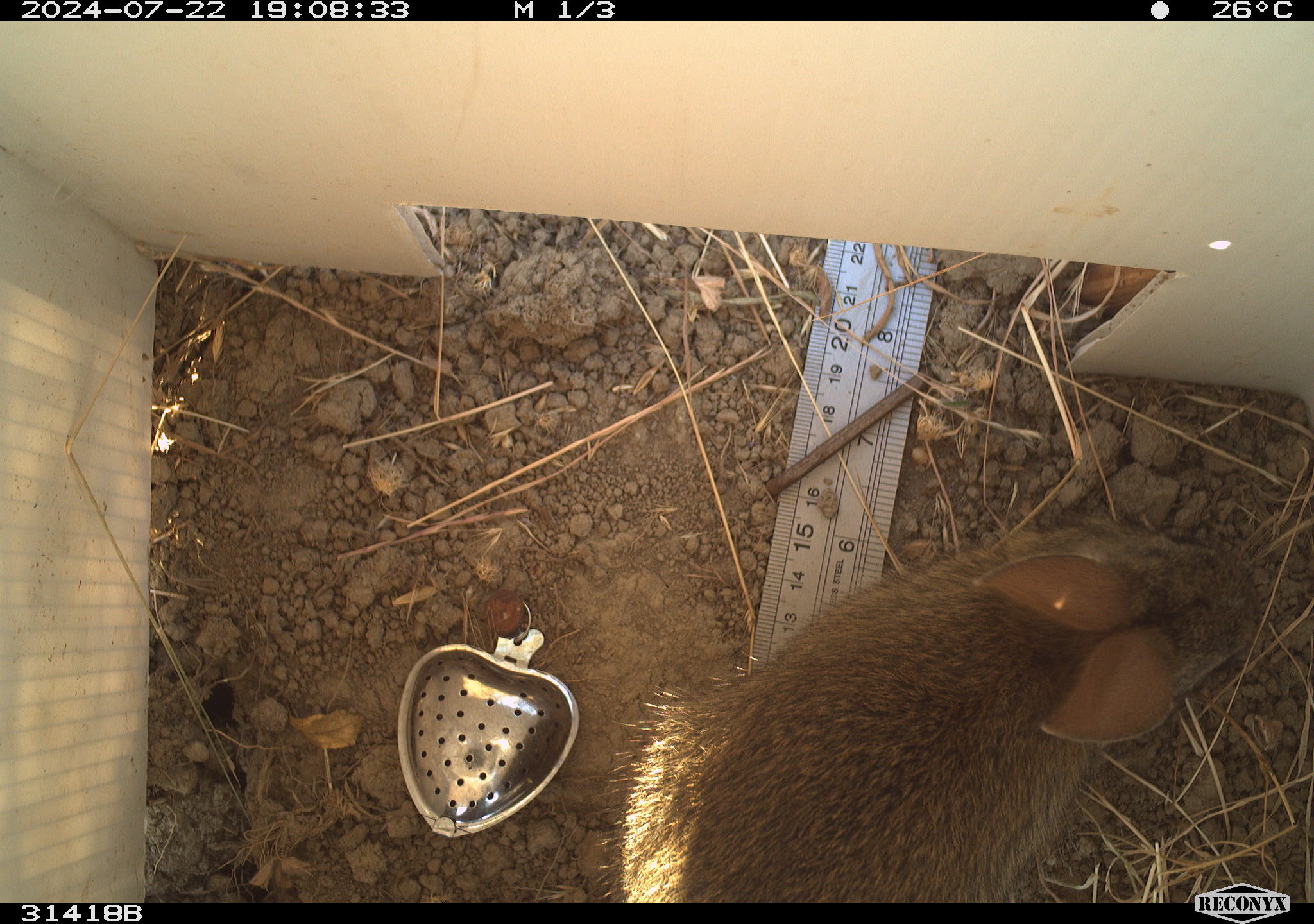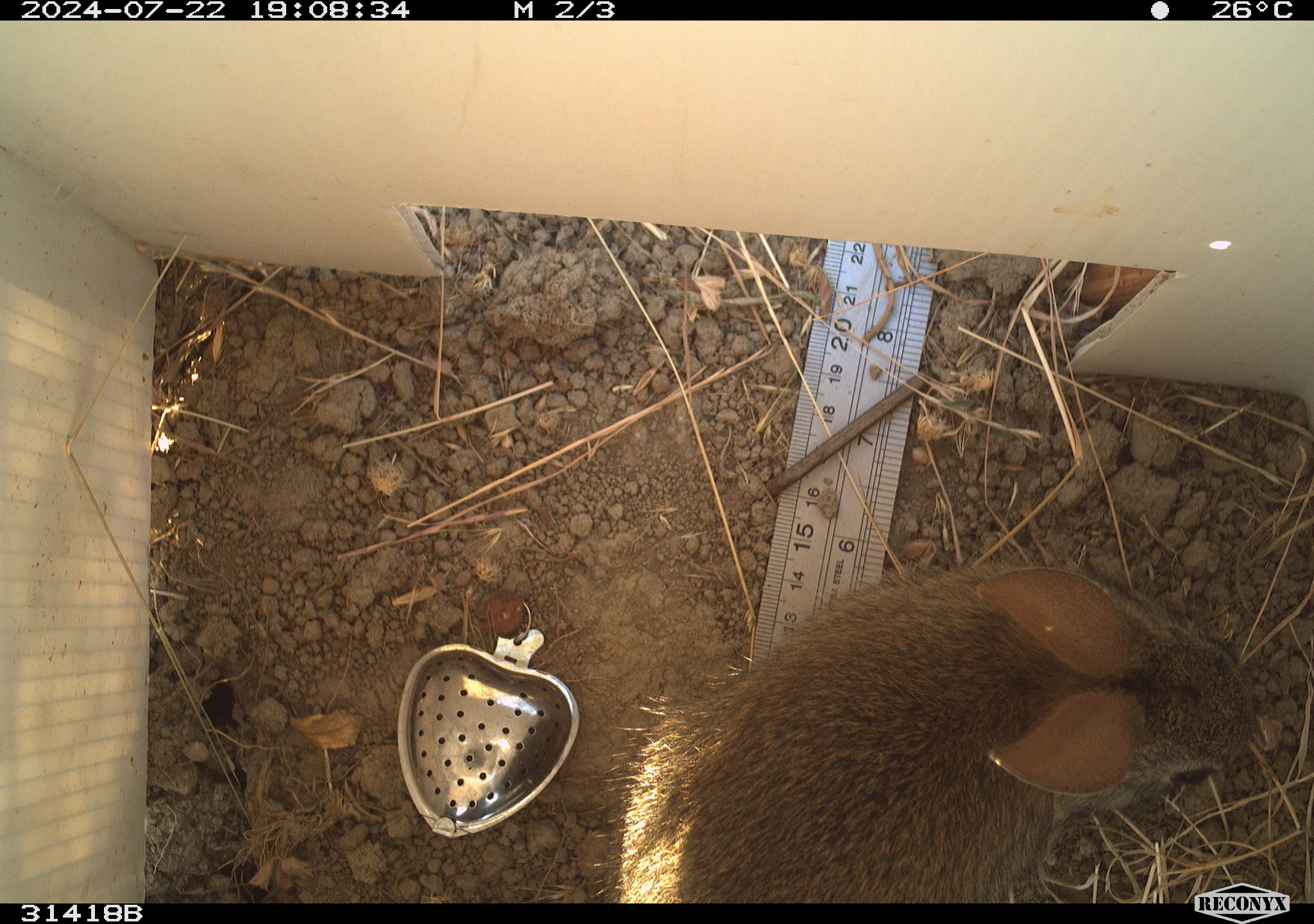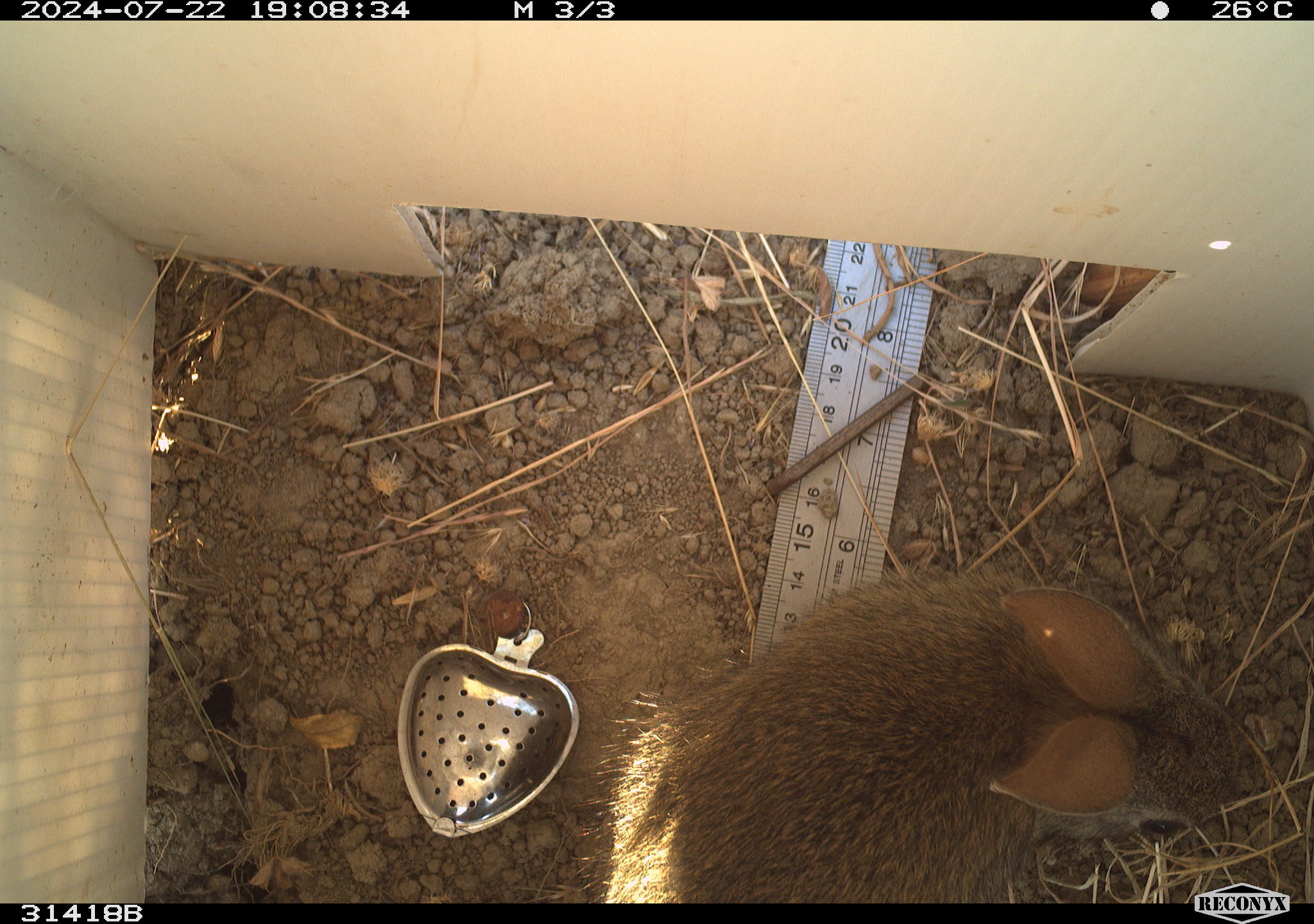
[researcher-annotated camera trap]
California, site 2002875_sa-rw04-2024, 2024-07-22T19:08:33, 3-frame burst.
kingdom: Animalia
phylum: Chordata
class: Mammalia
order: Lagomorpha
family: Leporidae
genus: Sylvilagus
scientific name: Sylvilagus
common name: cottontail rabbits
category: sylvilagus species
Sylvilagus species (cottontail rabbits) (Sylvilagus).